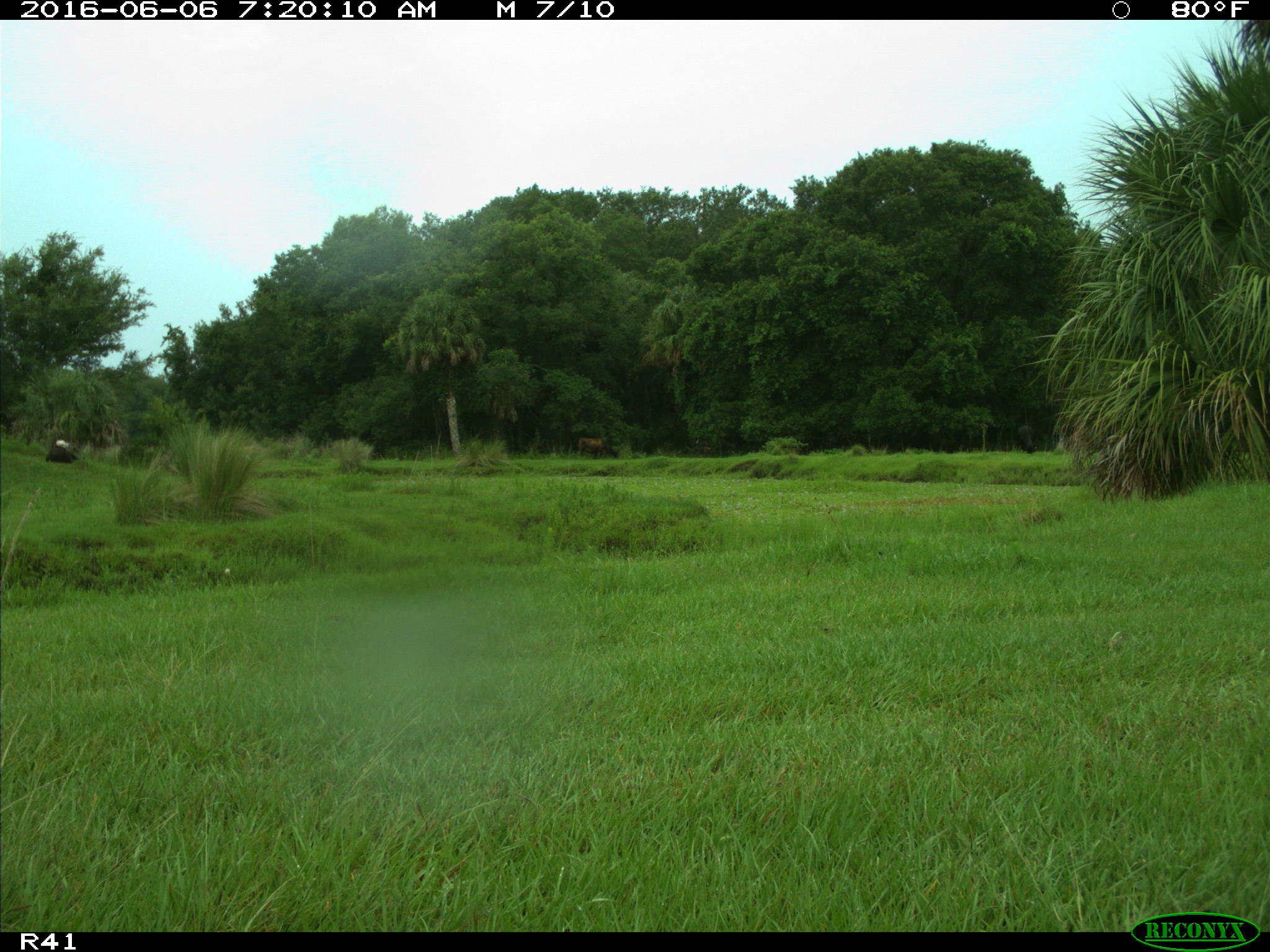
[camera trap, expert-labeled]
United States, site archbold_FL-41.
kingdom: Animalia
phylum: Chordata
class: Mammalia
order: Artiodactyla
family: Bovidae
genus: Bos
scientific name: Bos taurus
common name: domestic cow